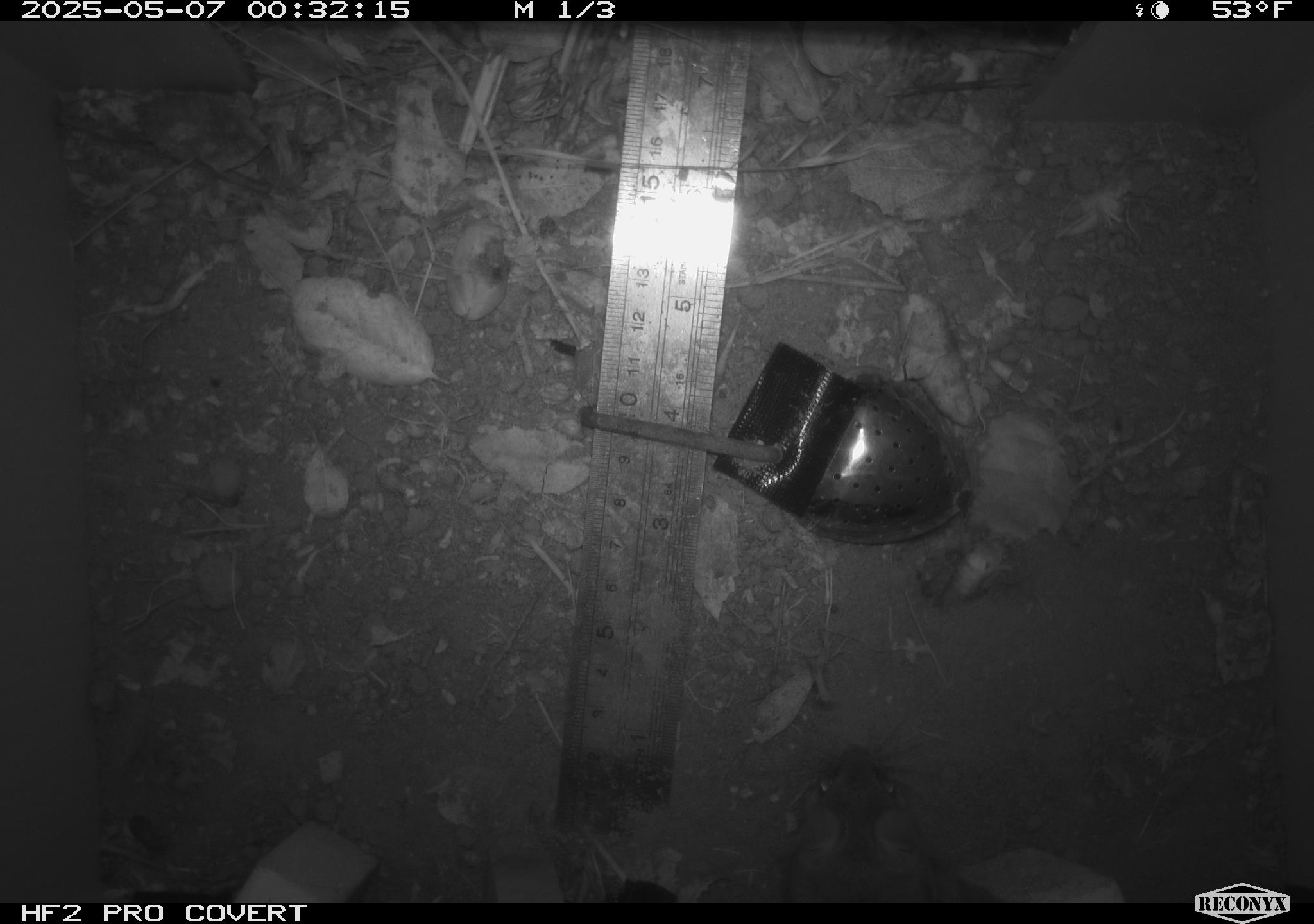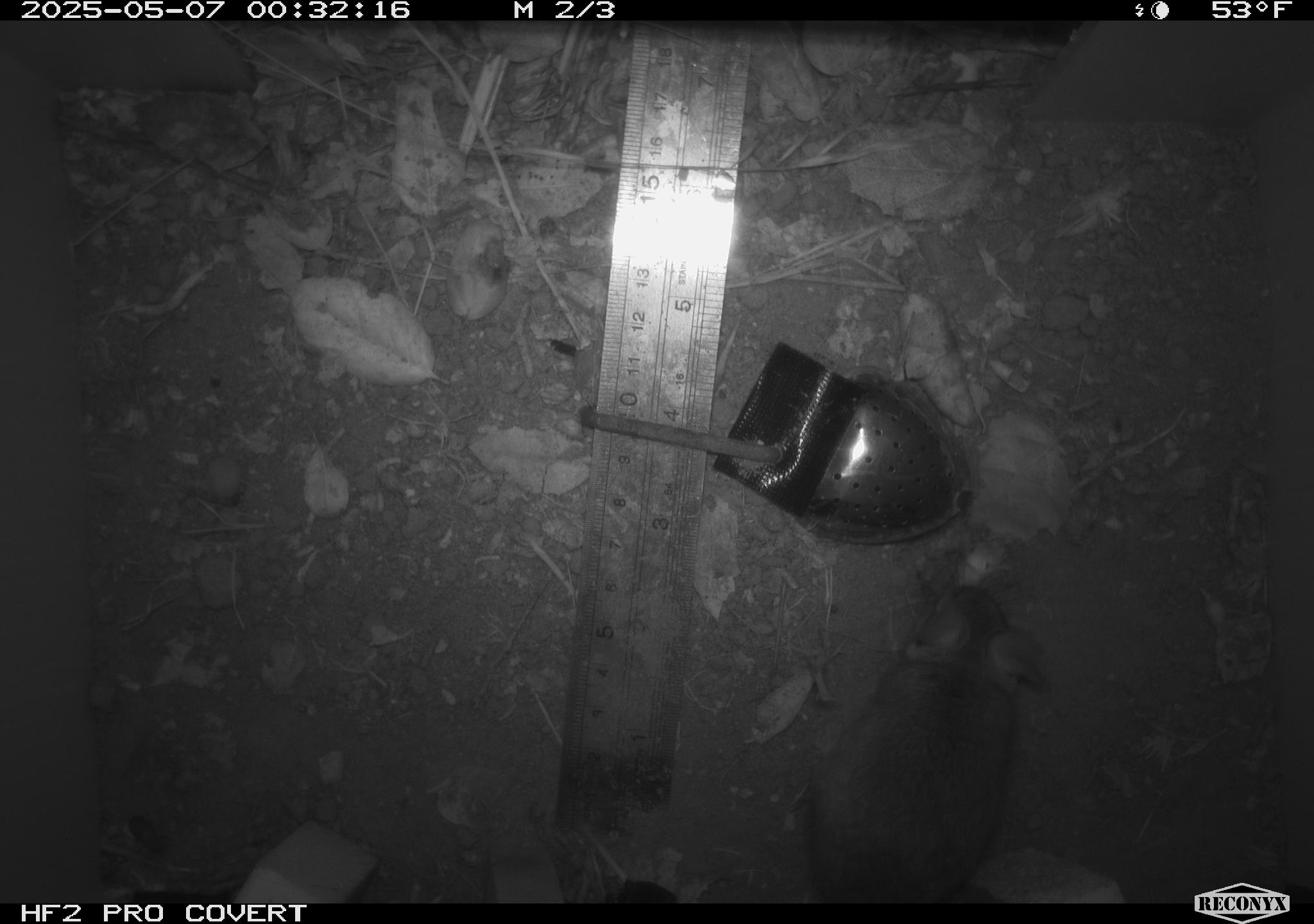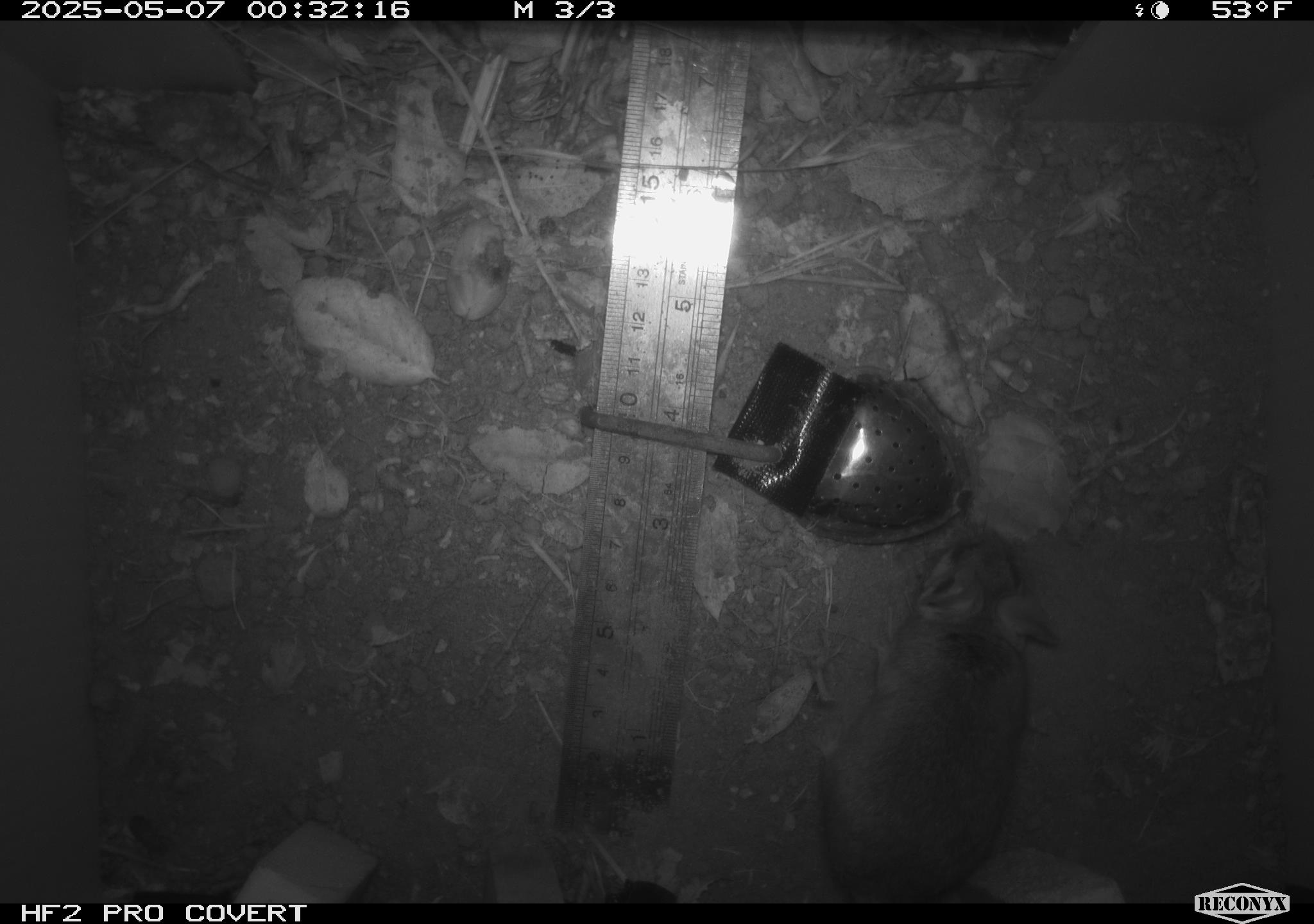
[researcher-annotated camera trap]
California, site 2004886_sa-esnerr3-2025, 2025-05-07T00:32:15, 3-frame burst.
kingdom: Animalia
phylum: Chordata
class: Mammalia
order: Rodentia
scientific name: Rodentia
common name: rodent